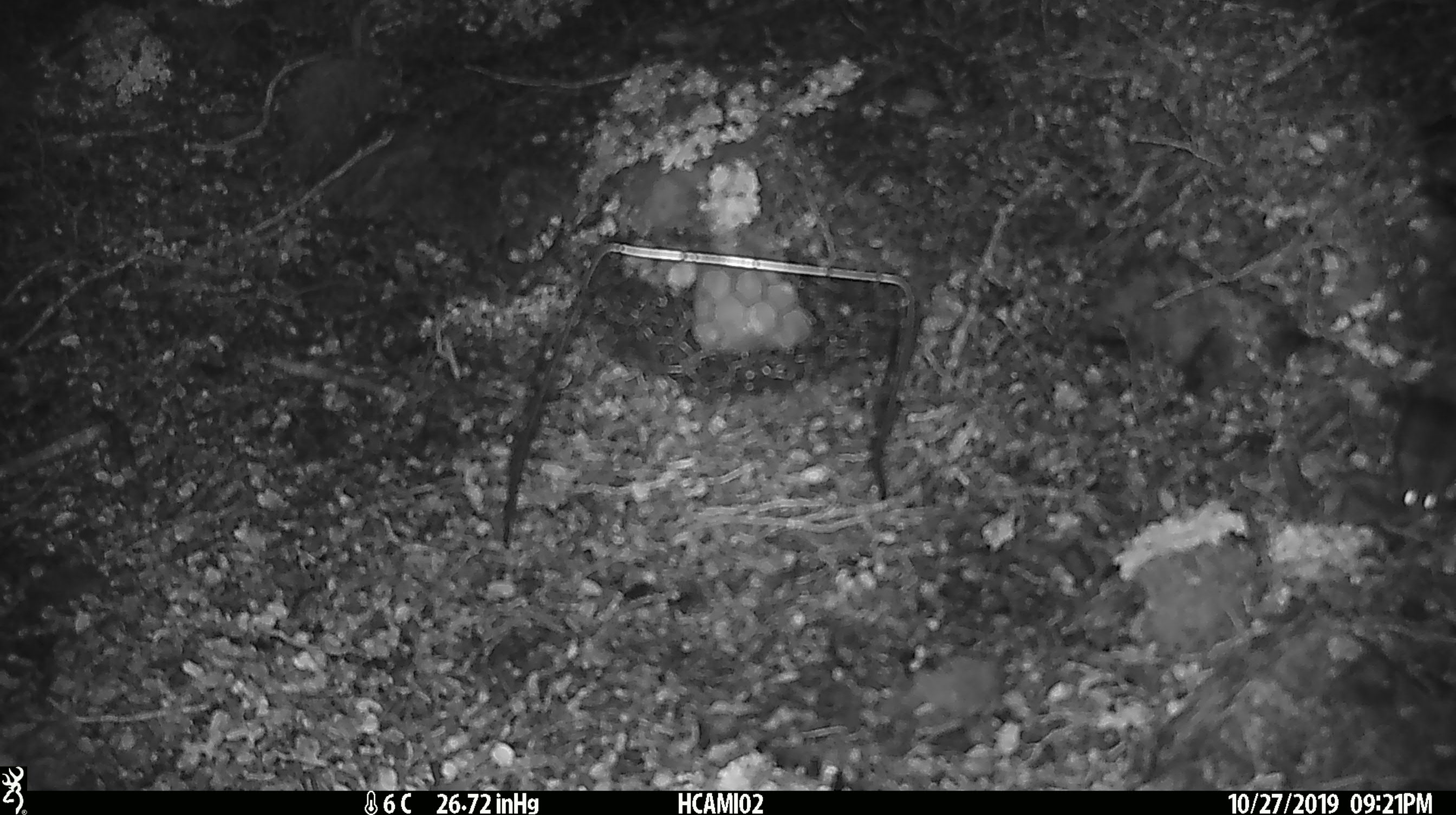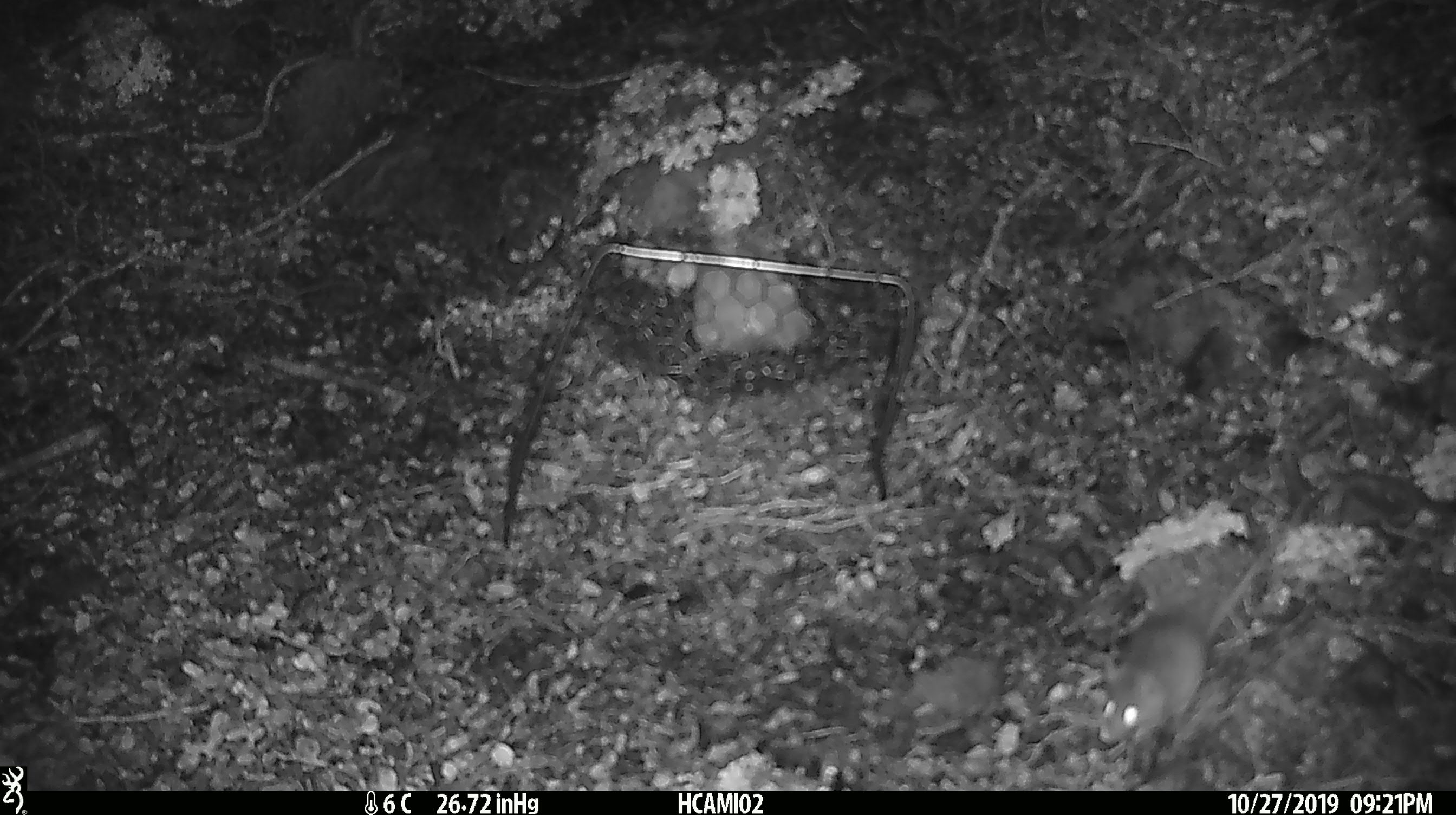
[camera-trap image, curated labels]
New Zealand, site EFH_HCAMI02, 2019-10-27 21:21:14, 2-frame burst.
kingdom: Animalia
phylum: Chordata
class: Mammalia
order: Rodentia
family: Muridae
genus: Mus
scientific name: Mus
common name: mouse